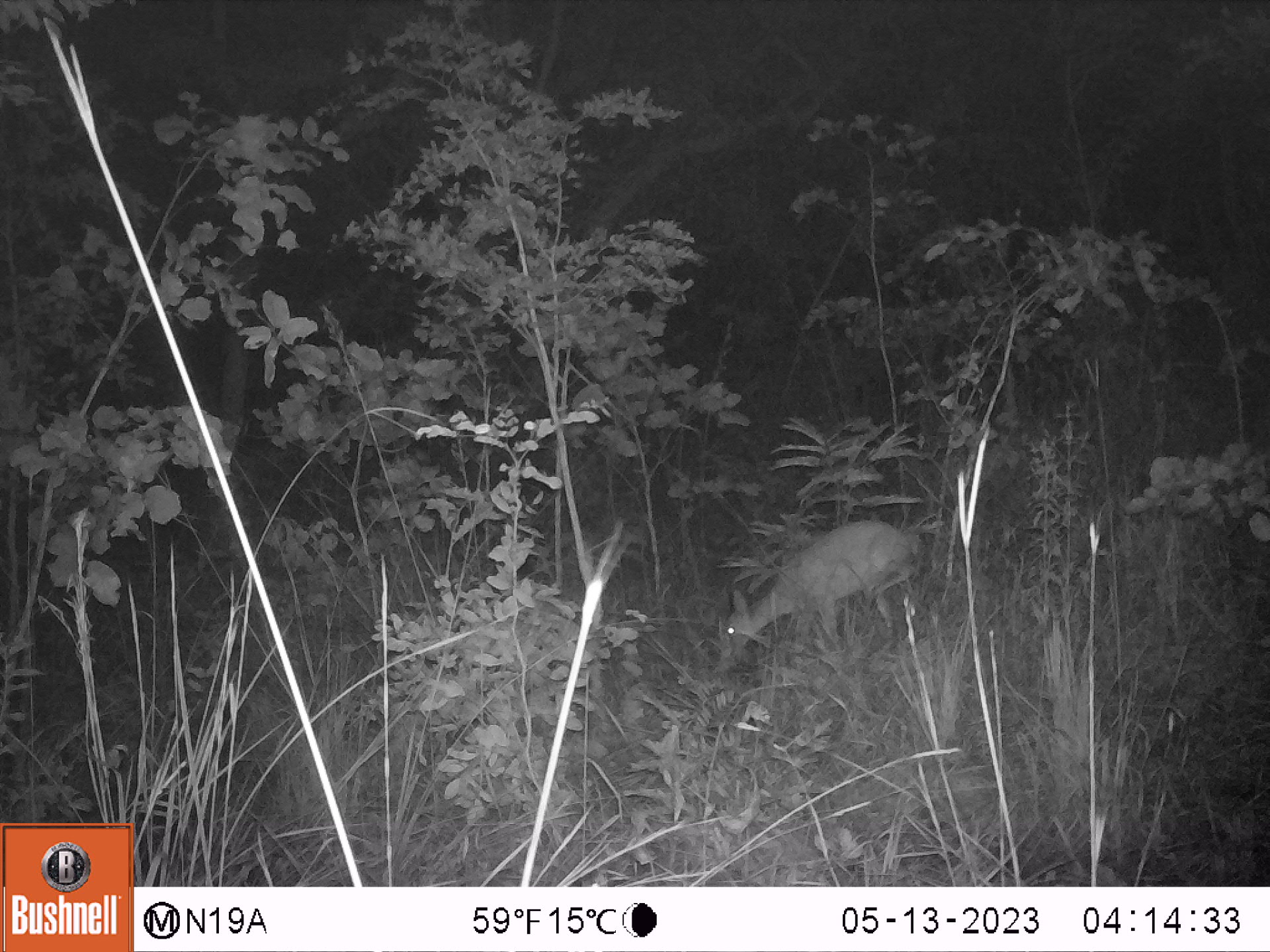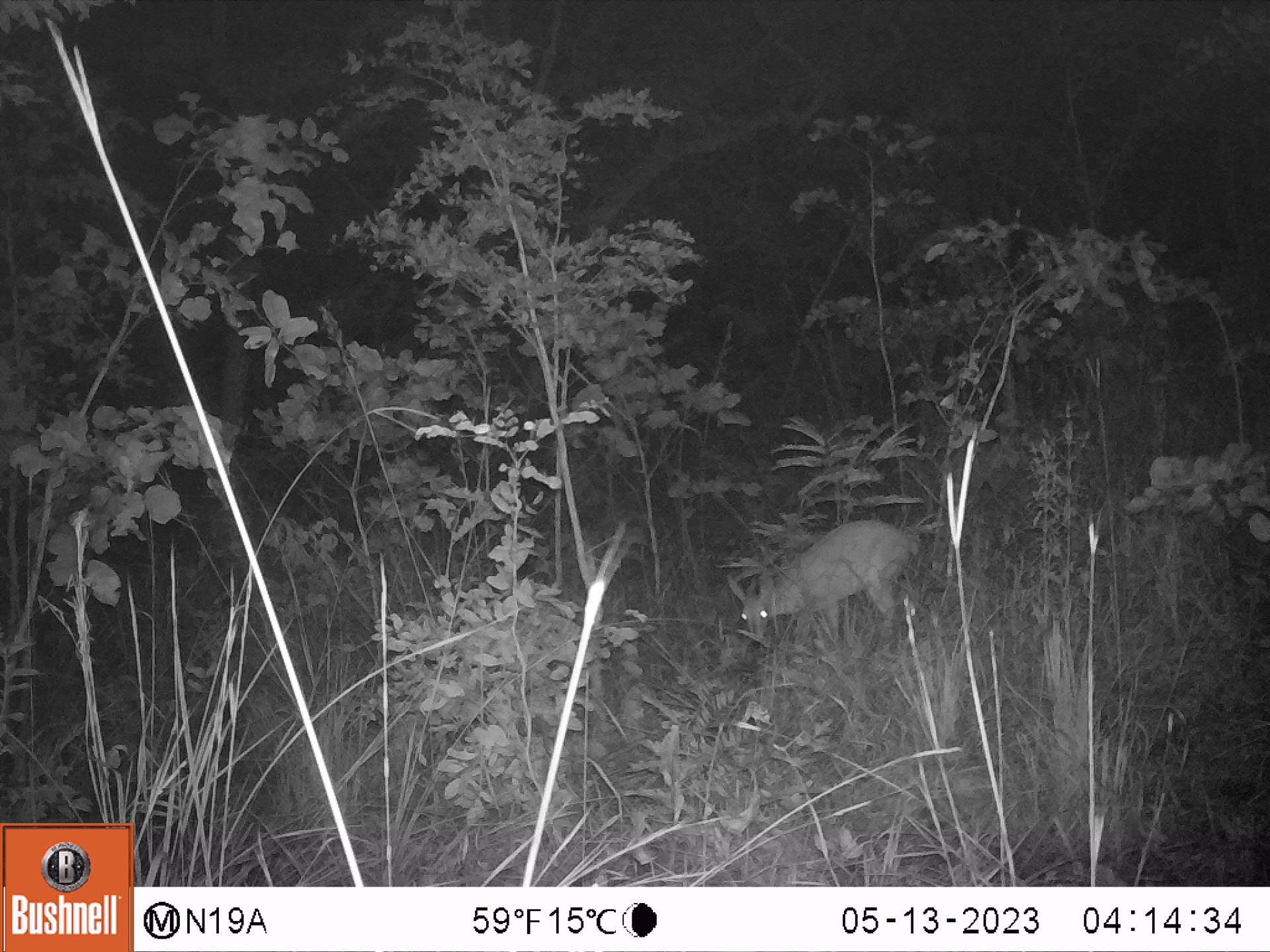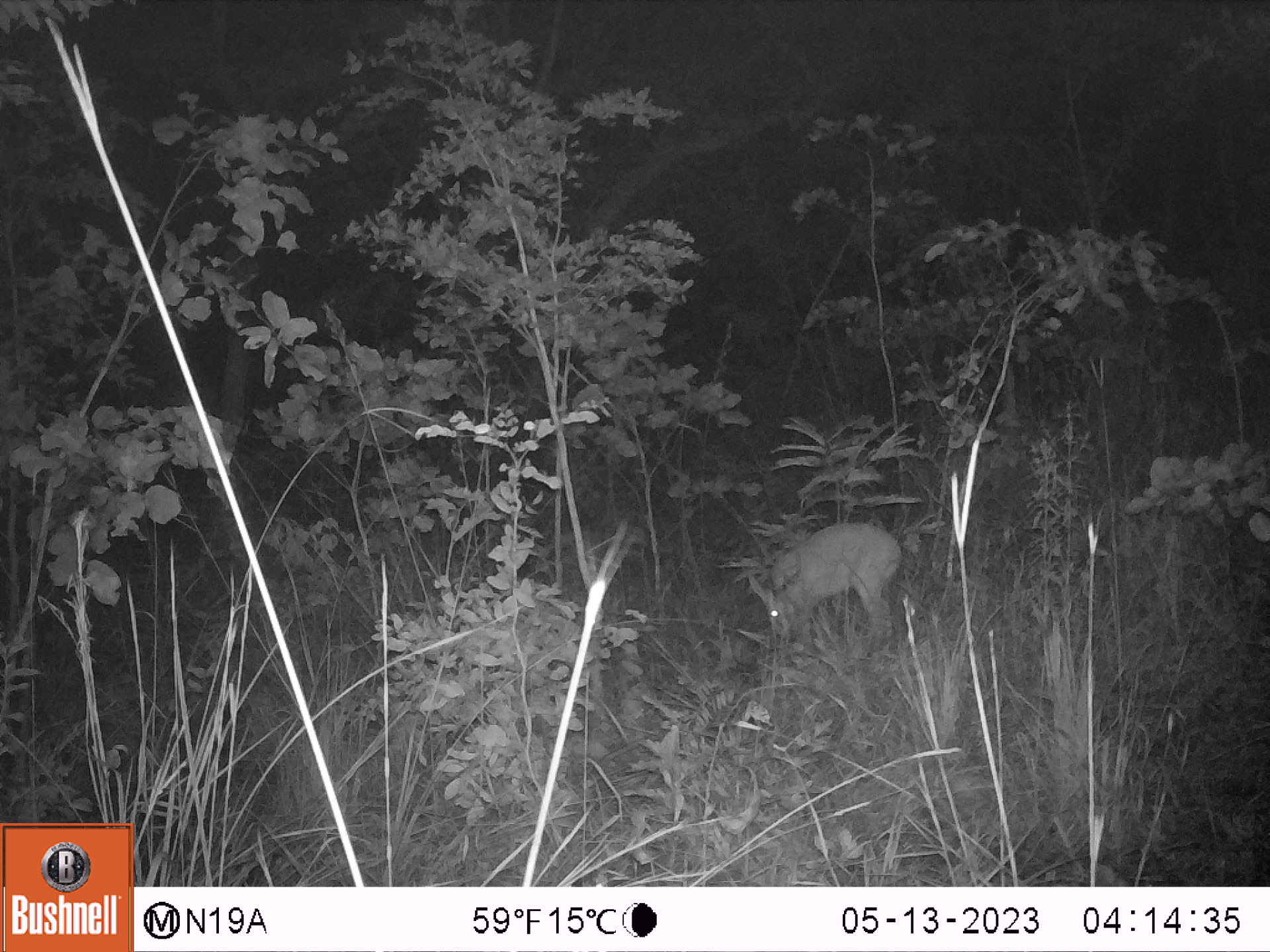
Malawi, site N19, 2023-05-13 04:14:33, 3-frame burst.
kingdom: Animalia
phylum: Chordata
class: Mammalia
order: Artiodactyla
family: Bovidae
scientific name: Antilopinae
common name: small antelope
Small antelope (Antilopinae), count 1.